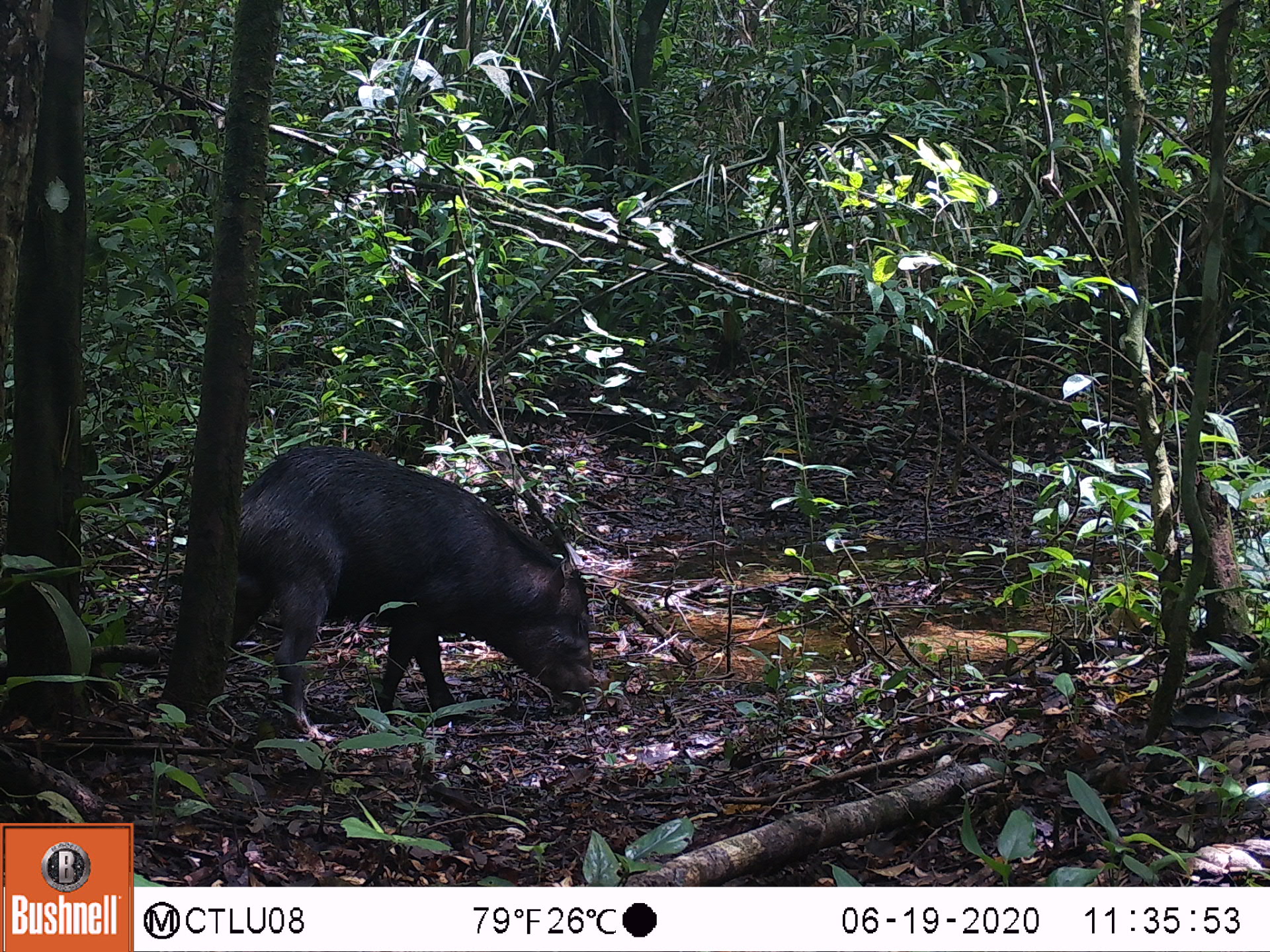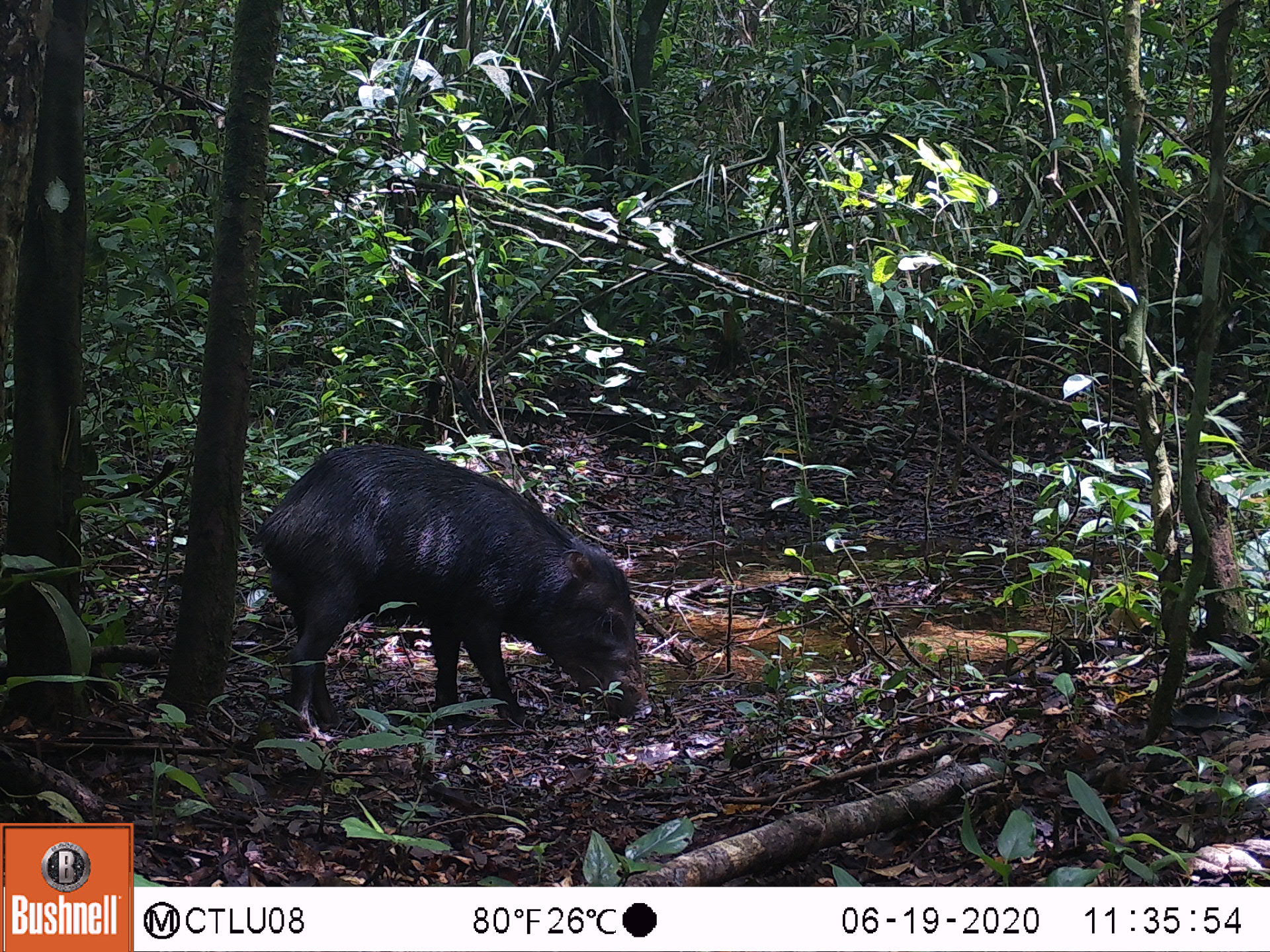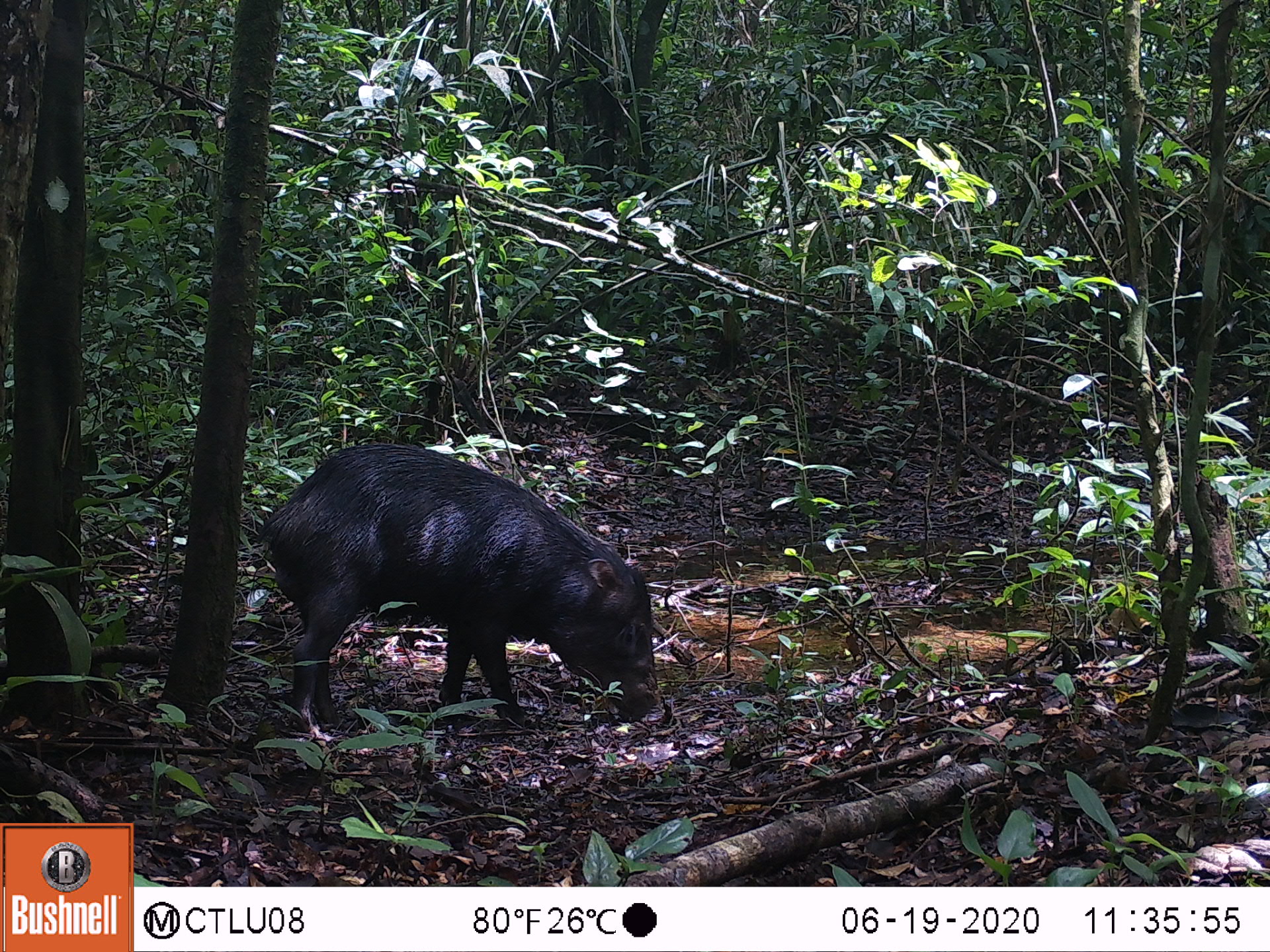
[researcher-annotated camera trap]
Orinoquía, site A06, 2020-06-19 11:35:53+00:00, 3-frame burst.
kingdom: Animalia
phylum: Chordata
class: Mammalia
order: Artiodactyla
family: Tayassuidae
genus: Tayassu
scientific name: Tayassu pecari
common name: white-lipped peccary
White-lipped peccary (Tayassu pecari).